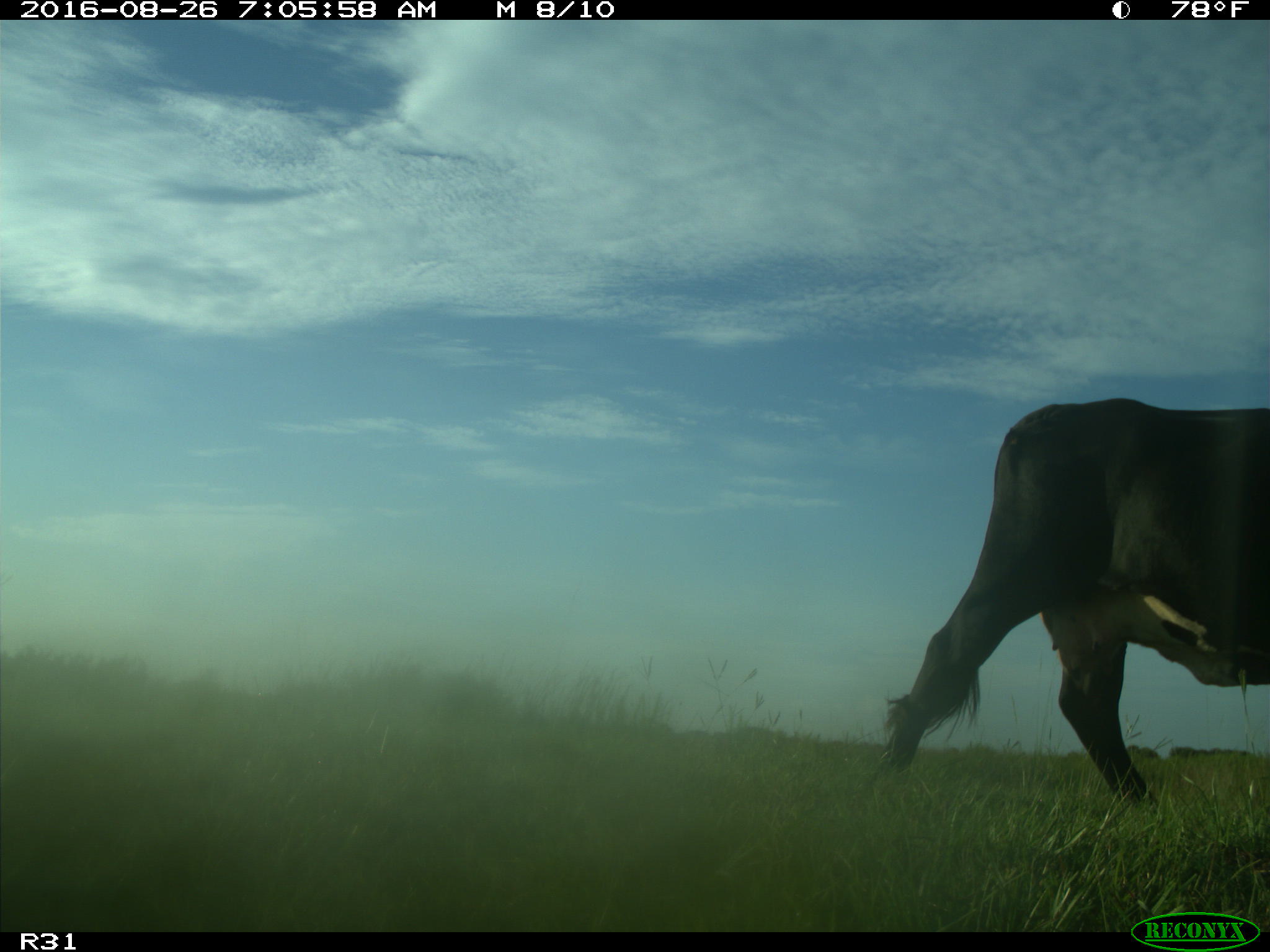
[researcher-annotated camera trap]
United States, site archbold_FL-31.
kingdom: Animalia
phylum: Chordata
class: Mammalia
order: Artiodactyla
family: Bovidae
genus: Bos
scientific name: Bos taurus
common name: domestic cow